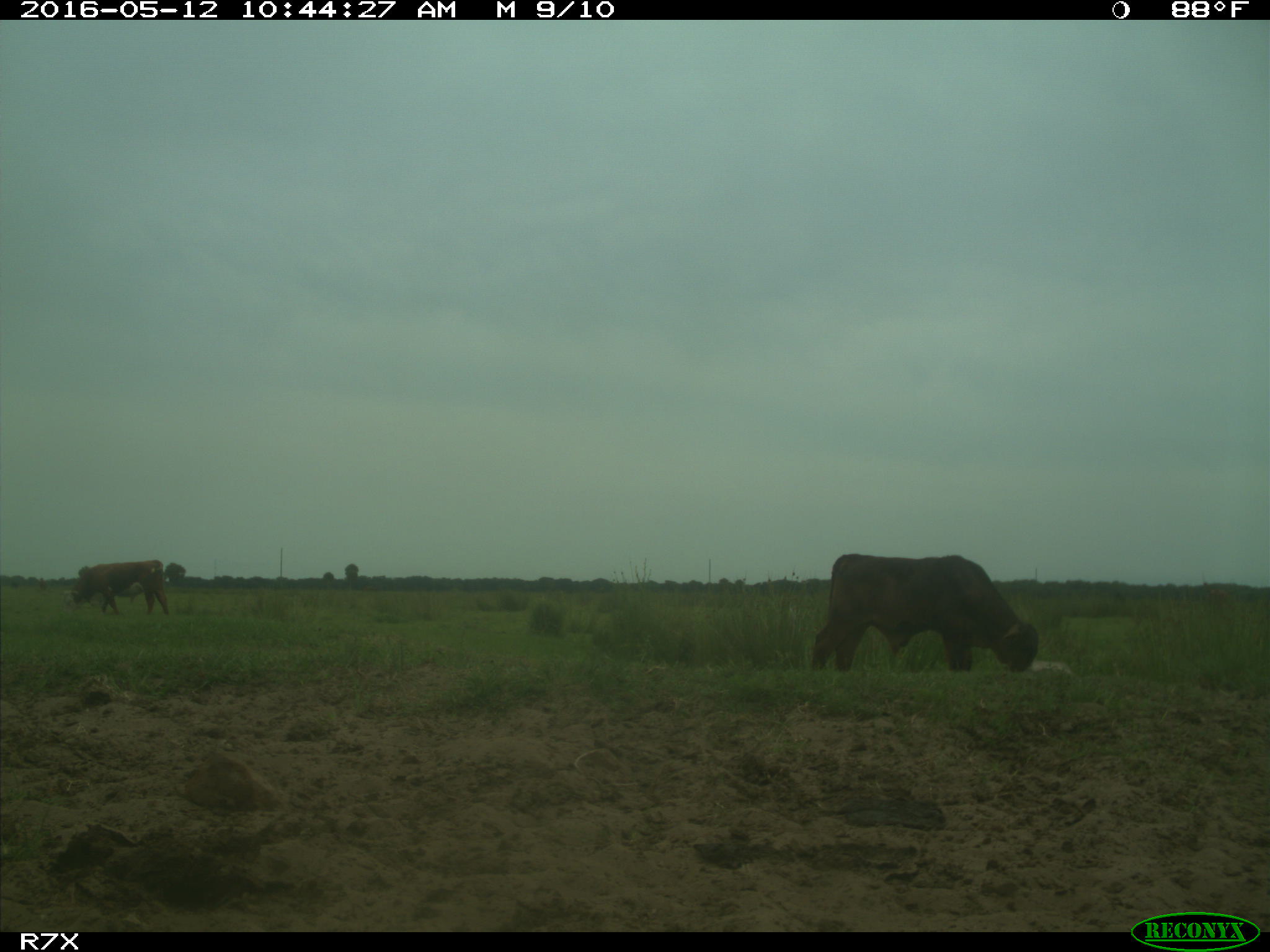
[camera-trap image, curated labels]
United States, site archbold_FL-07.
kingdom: Animalia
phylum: Chordata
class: Mammalia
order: Artiodactyla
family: Bovidae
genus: Bos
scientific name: Bos taurus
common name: domestic cow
Bos taurus (domestic cow).